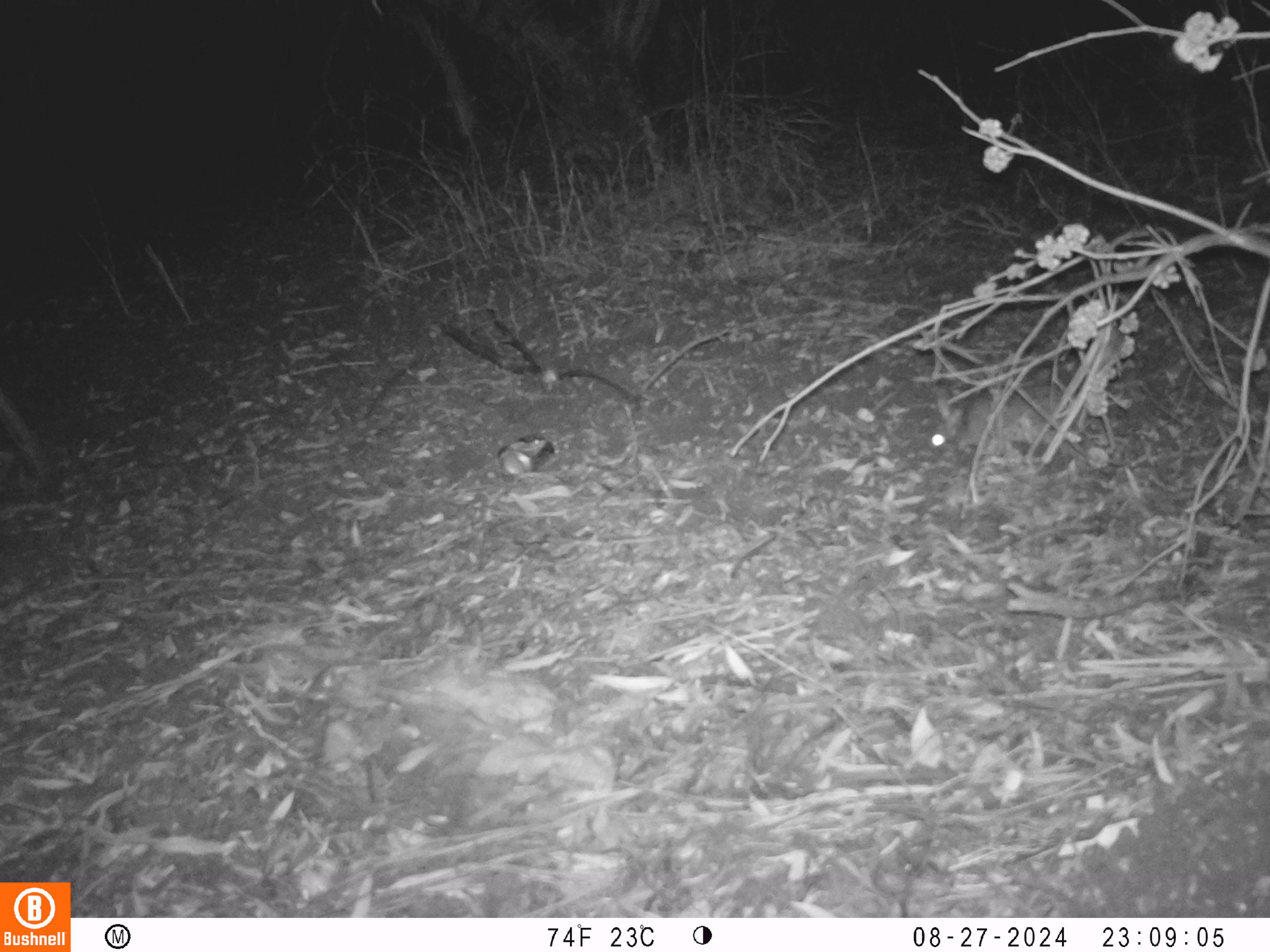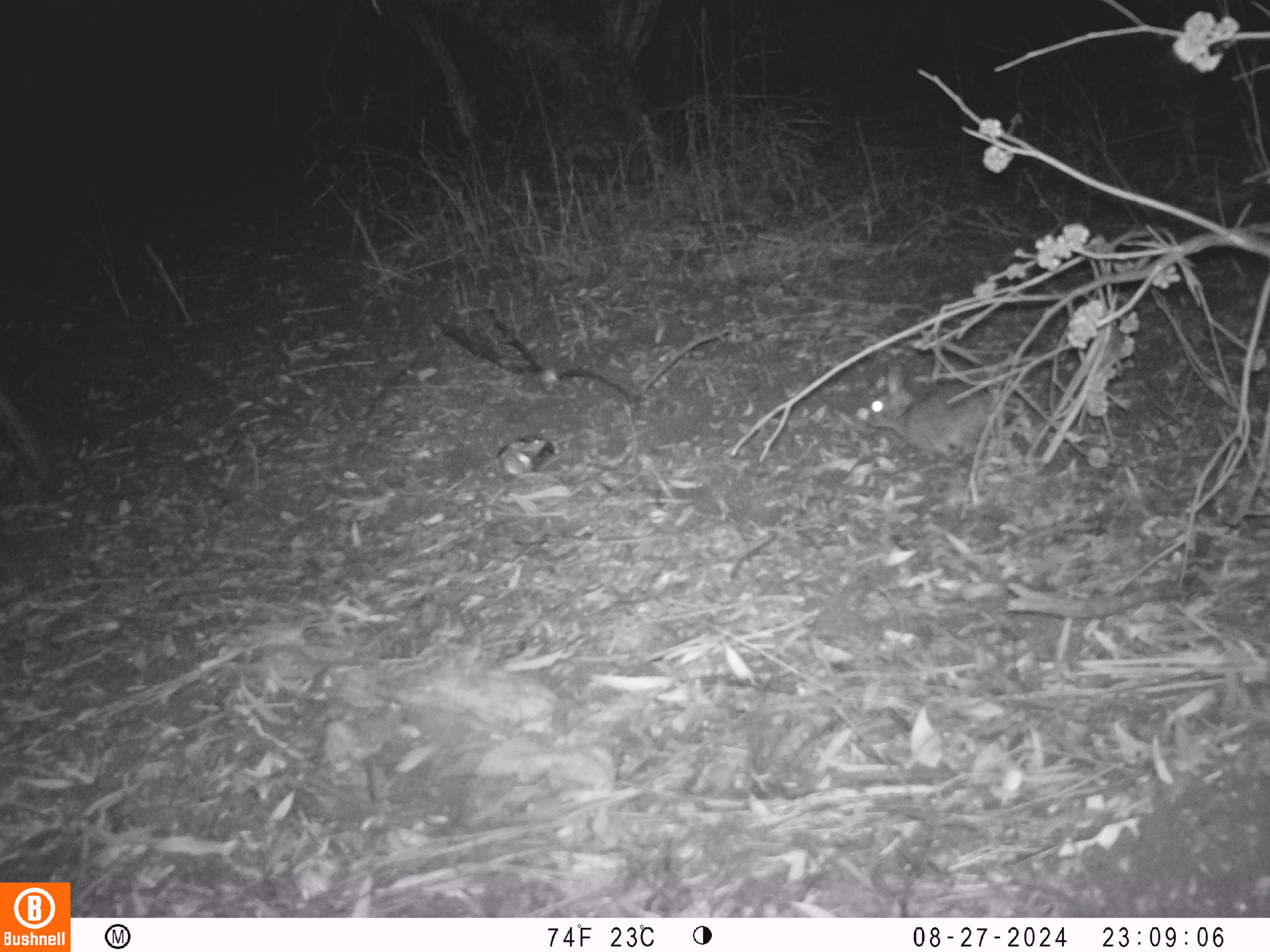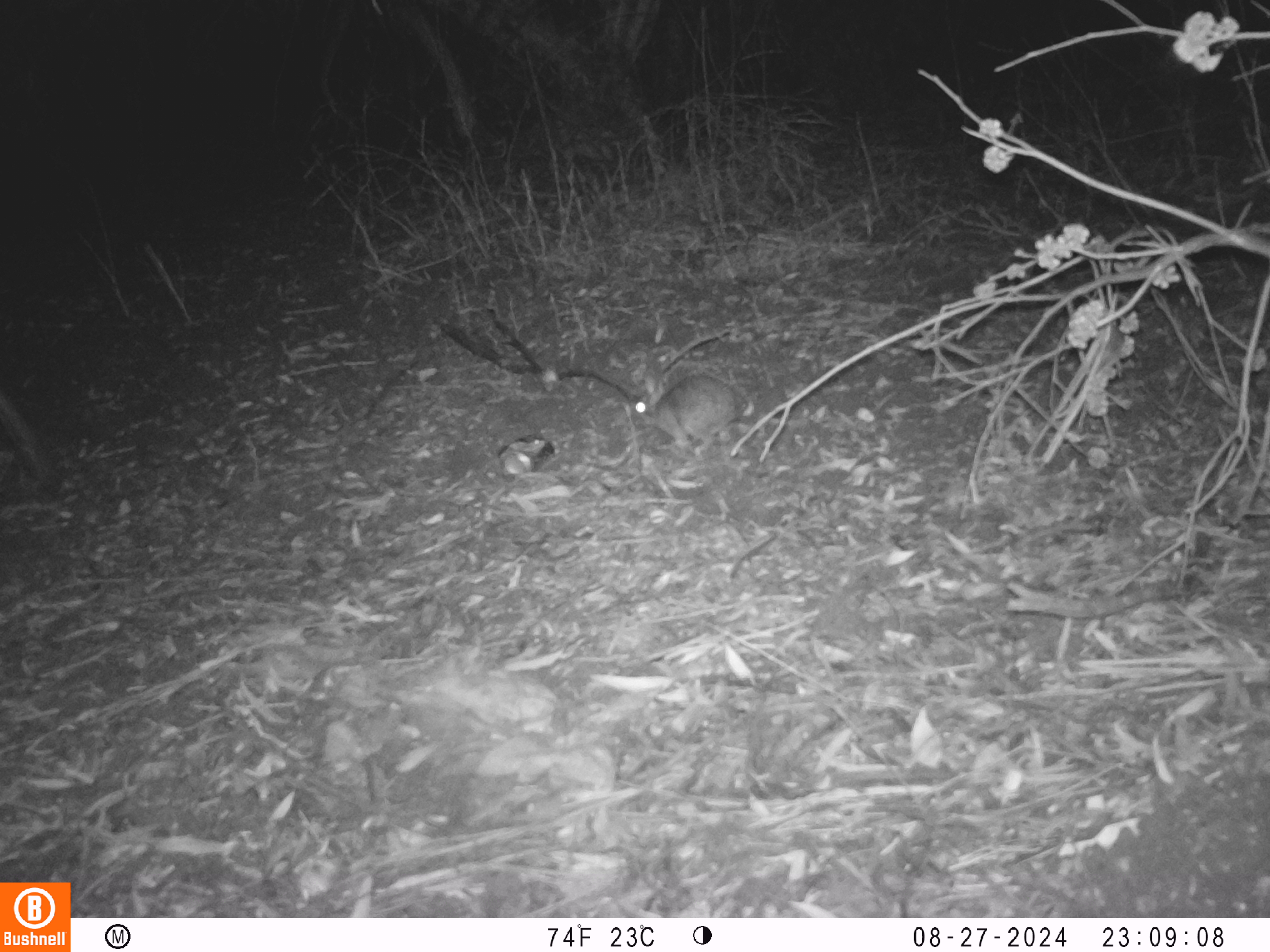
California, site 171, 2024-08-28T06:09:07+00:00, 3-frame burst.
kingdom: Animalia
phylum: Chordata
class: Mammalia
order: Lagomorpha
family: Leporidae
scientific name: Leporidae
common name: rabbit